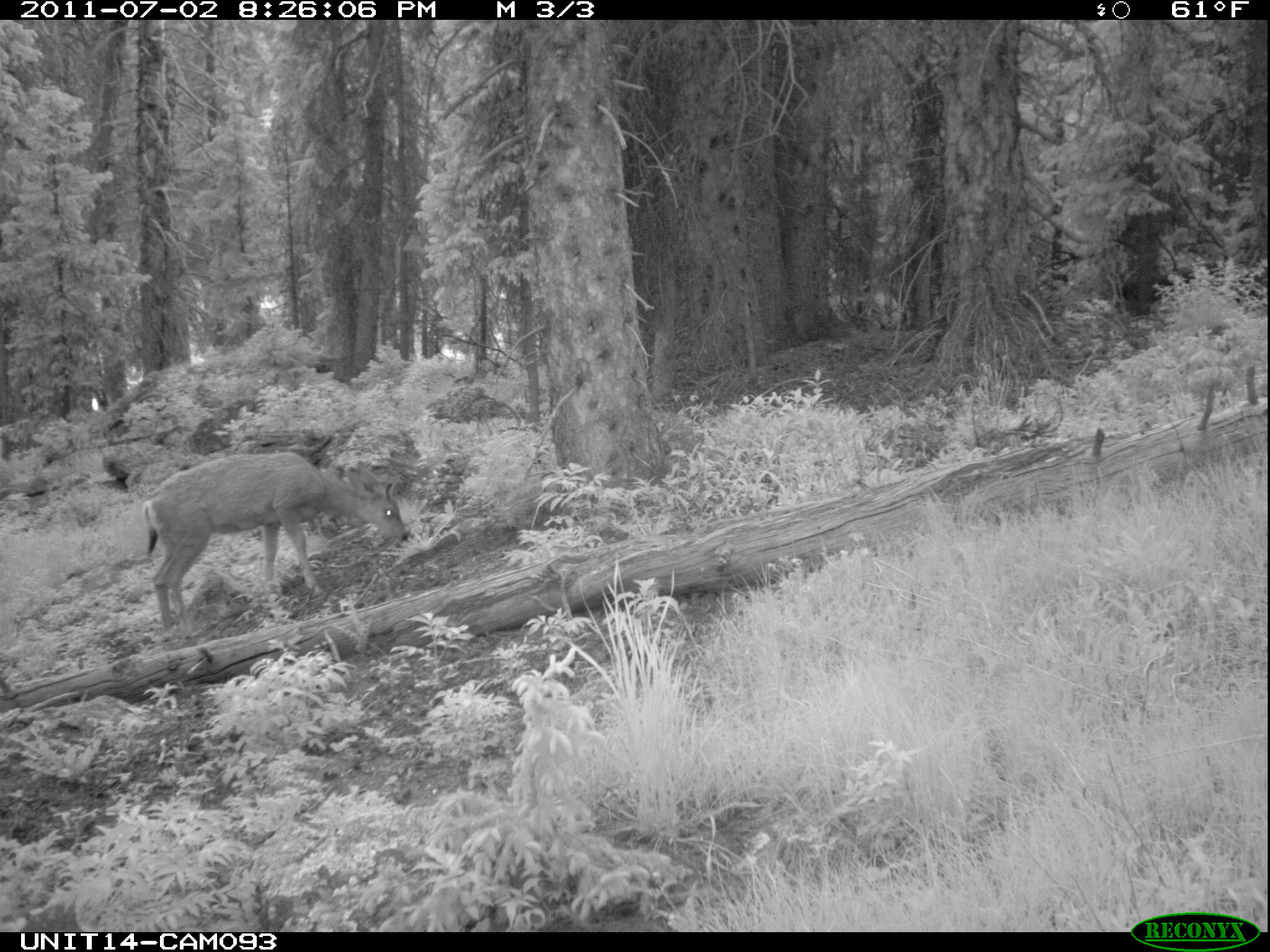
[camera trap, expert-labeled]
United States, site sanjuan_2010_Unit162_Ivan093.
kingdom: Animalia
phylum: Chordata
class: Mammalia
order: Artiodactyla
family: Cervidae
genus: Odocoileus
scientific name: Odocoileus hemionus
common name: mule deer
Odocoileus hemionus (mule deer).